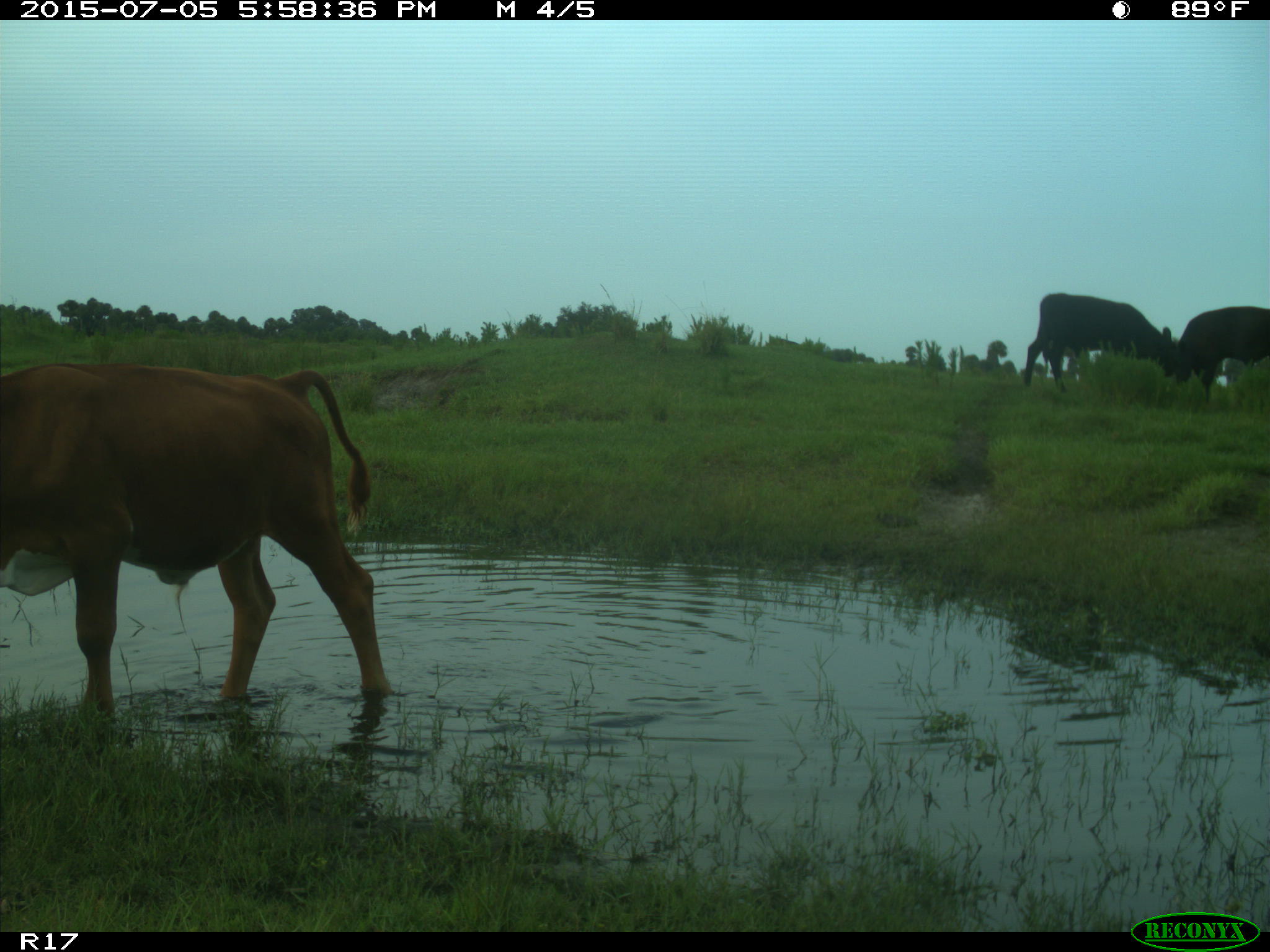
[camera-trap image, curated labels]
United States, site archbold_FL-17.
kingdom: Animalia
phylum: Chordata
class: Mammalia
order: Artiodactyla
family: Bovidae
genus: Bos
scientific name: Bos taurus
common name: domestic cow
Bos taurus (domestic cow).